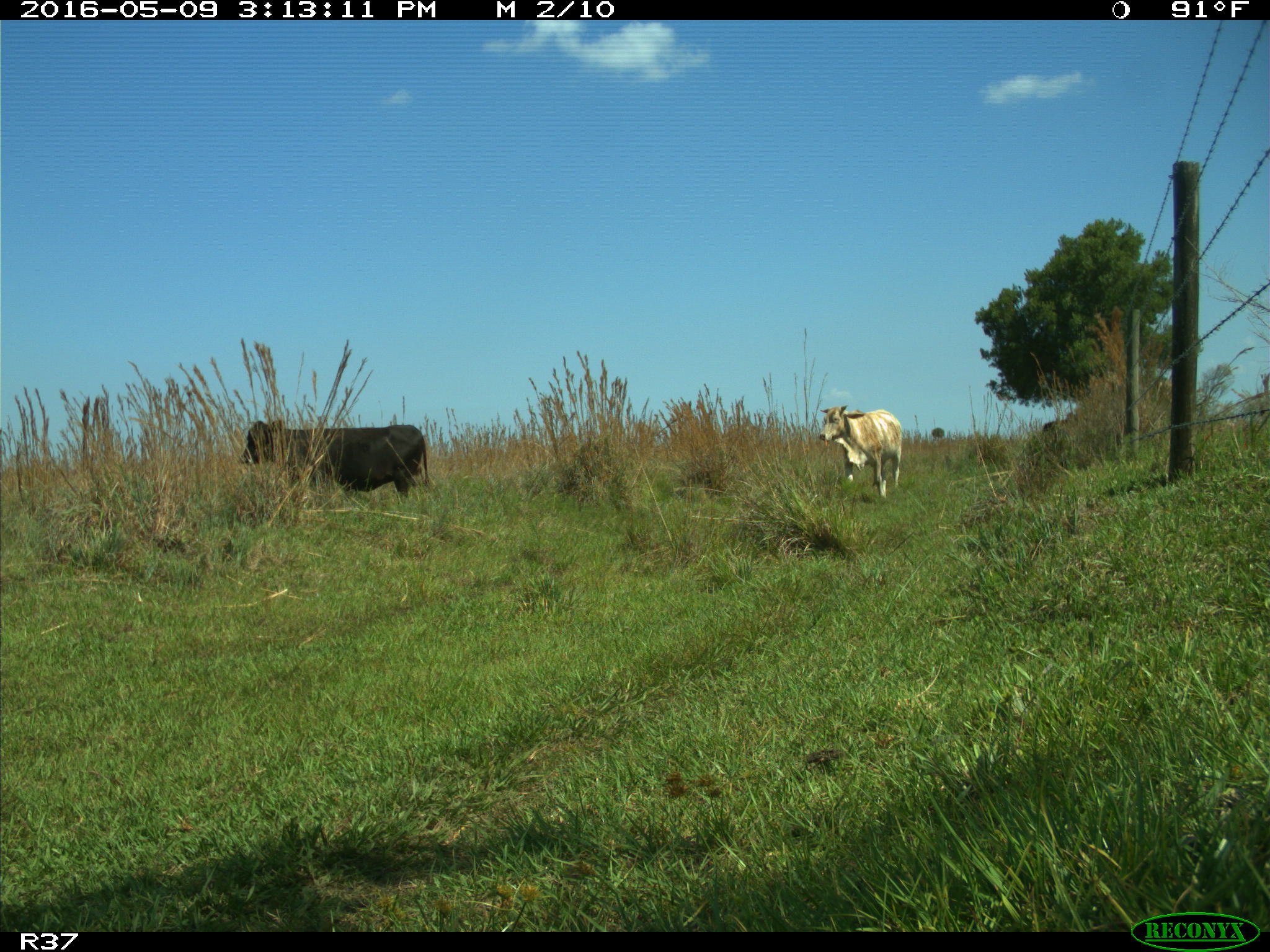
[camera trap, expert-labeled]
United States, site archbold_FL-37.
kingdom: Animalia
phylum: Chordata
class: Mammalia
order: Artiodactyla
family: Bovidae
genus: Bos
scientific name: Bos taurus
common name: domestic cow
Bos taurus (domestic cow).